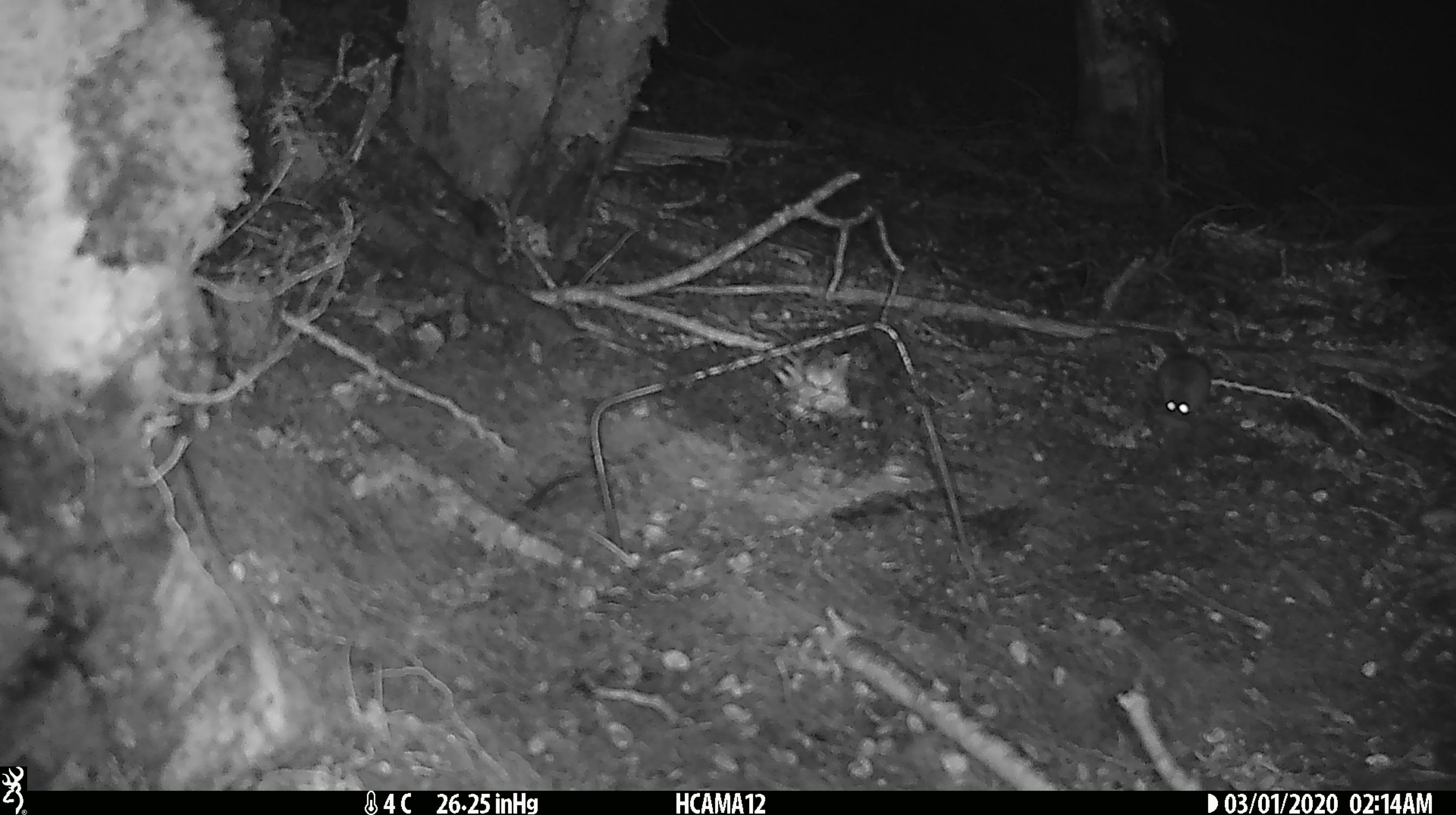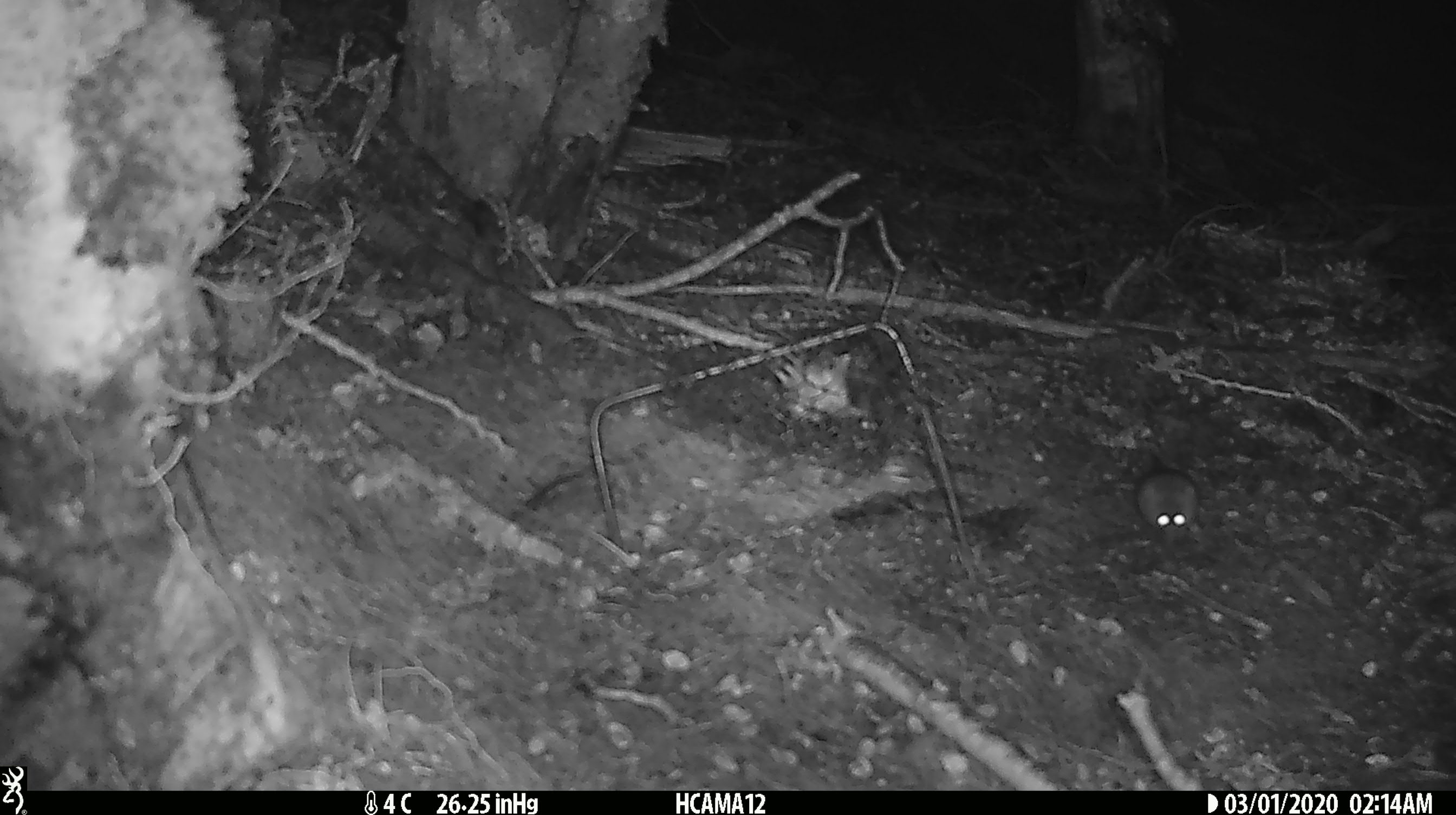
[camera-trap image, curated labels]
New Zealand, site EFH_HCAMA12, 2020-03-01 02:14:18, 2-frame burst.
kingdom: Animalia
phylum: Chordata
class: Mammalia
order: Rodentia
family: Muridae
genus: Mus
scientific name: Mus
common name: mouse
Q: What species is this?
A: Mouse (Mus).